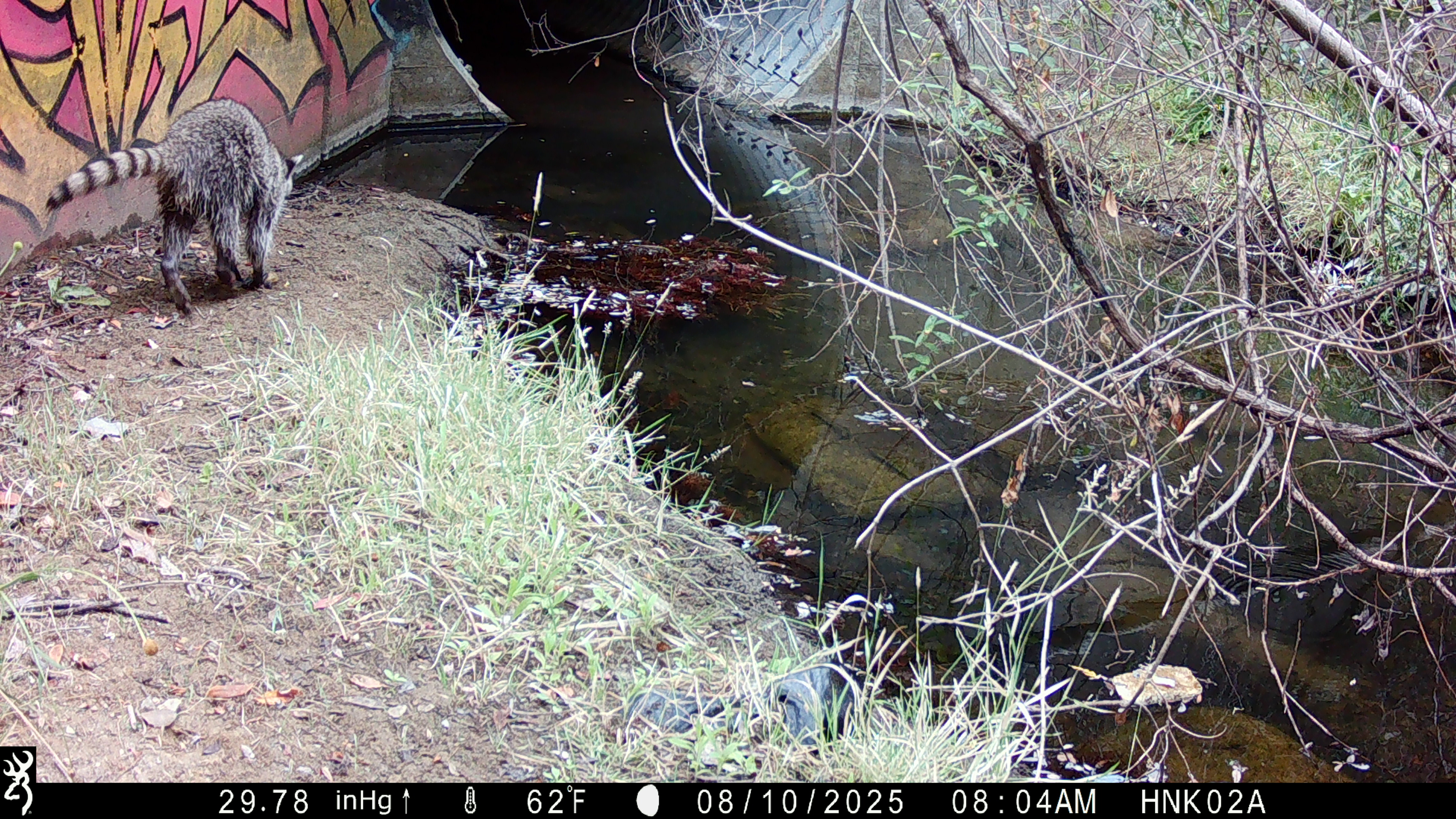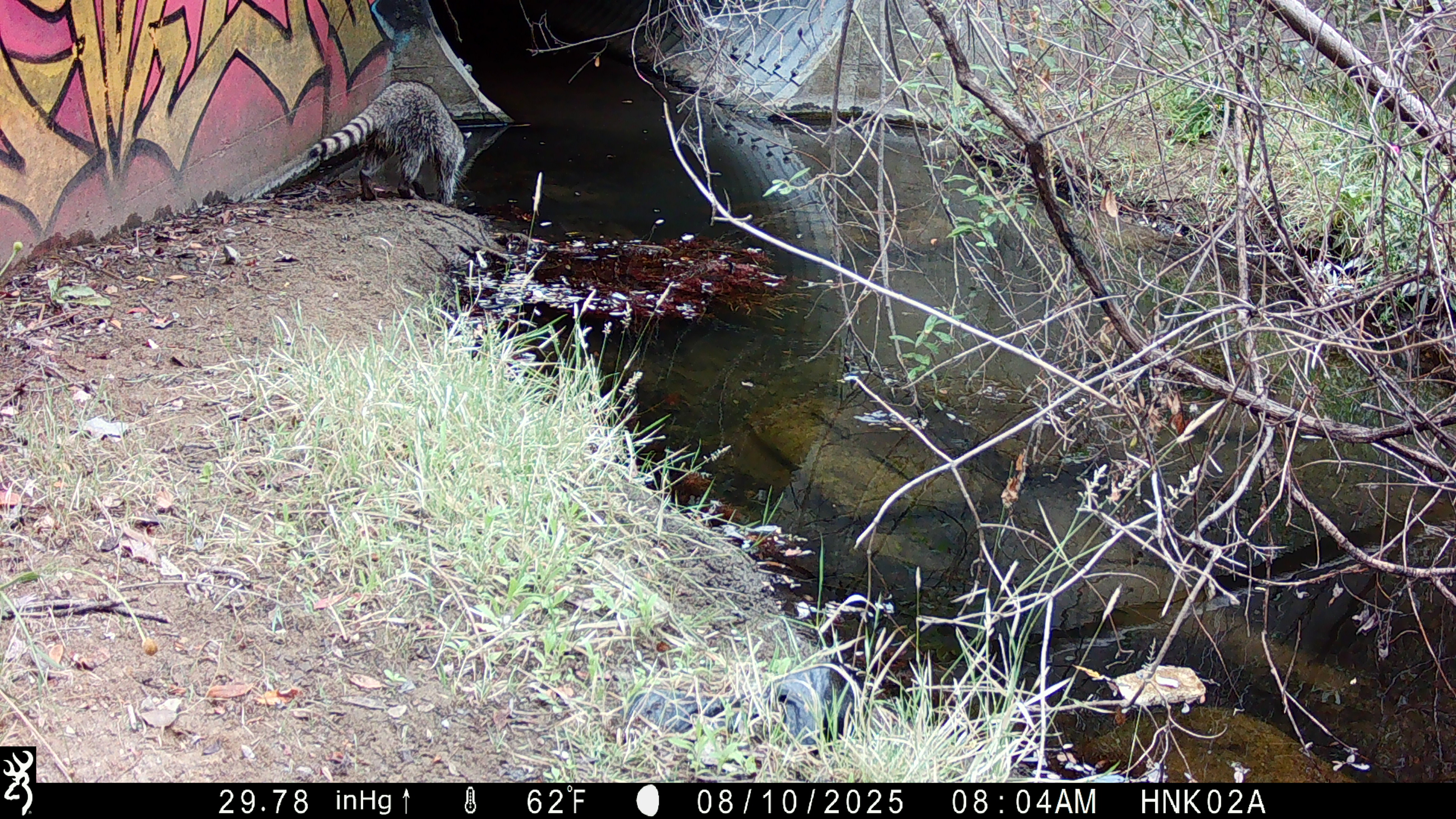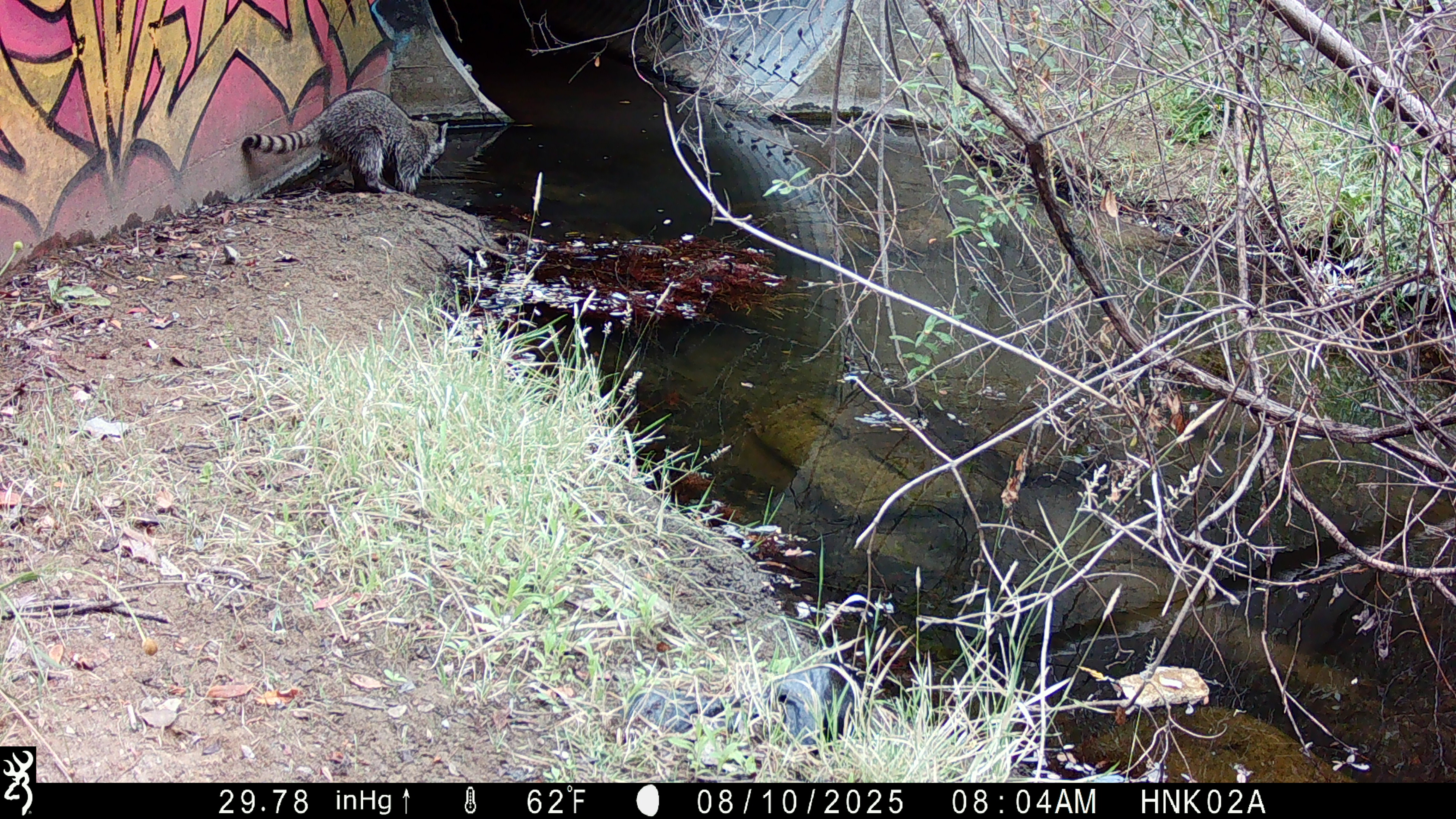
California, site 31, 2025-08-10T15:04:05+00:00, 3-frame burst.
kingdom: Animalia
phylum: Chordata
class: Mammalia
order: Carnivora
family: Procyonidae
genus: Procyon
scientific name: Procyon lotor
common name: raccoon